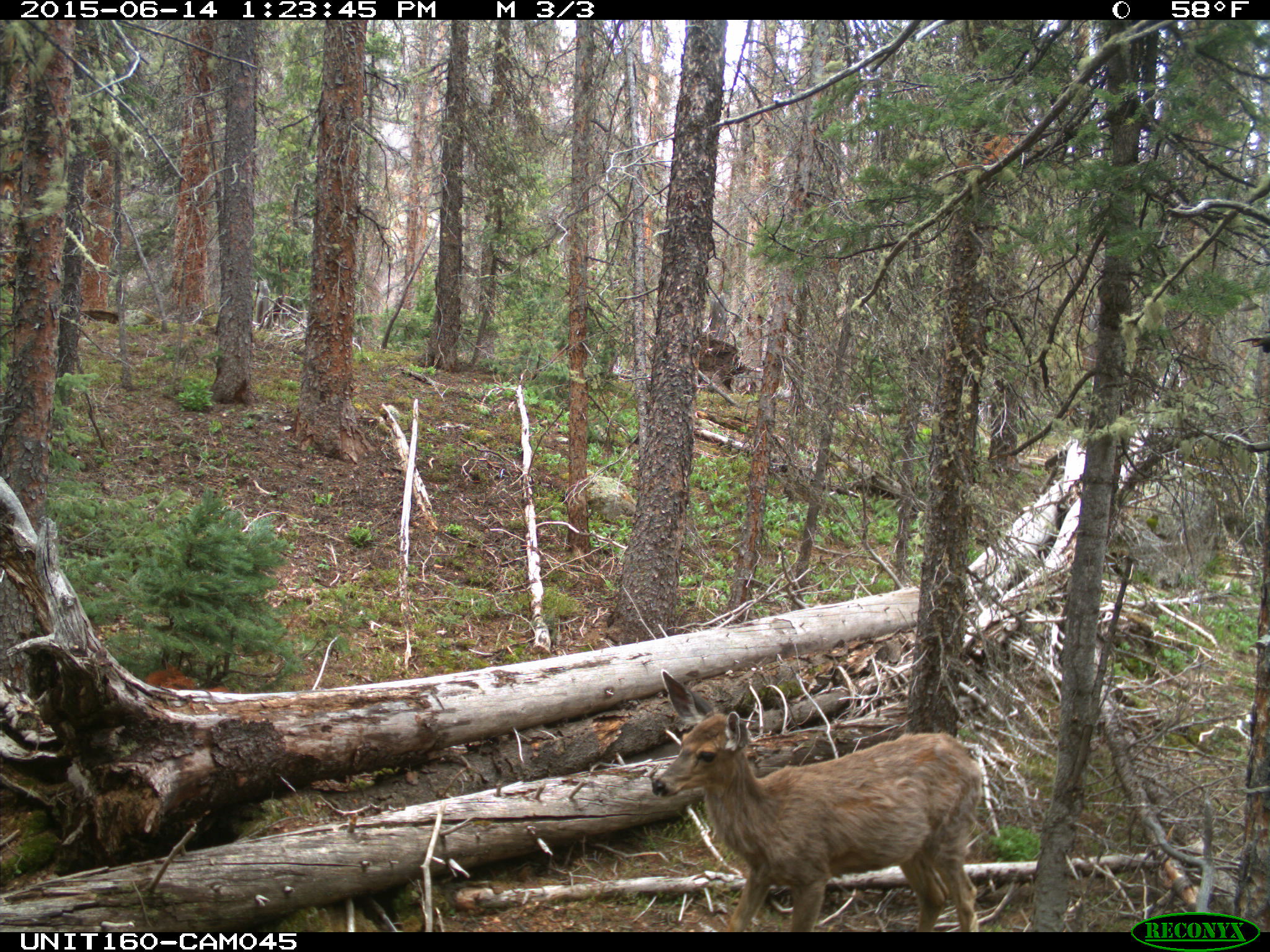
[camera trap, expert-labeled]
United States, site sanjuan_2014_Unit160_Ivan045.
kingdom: Animalia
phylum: Chordata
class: Mammalia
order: Artiodactyla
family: Cervidae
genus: Odocoileus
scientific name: Odocoileus hemionus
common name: mule deer